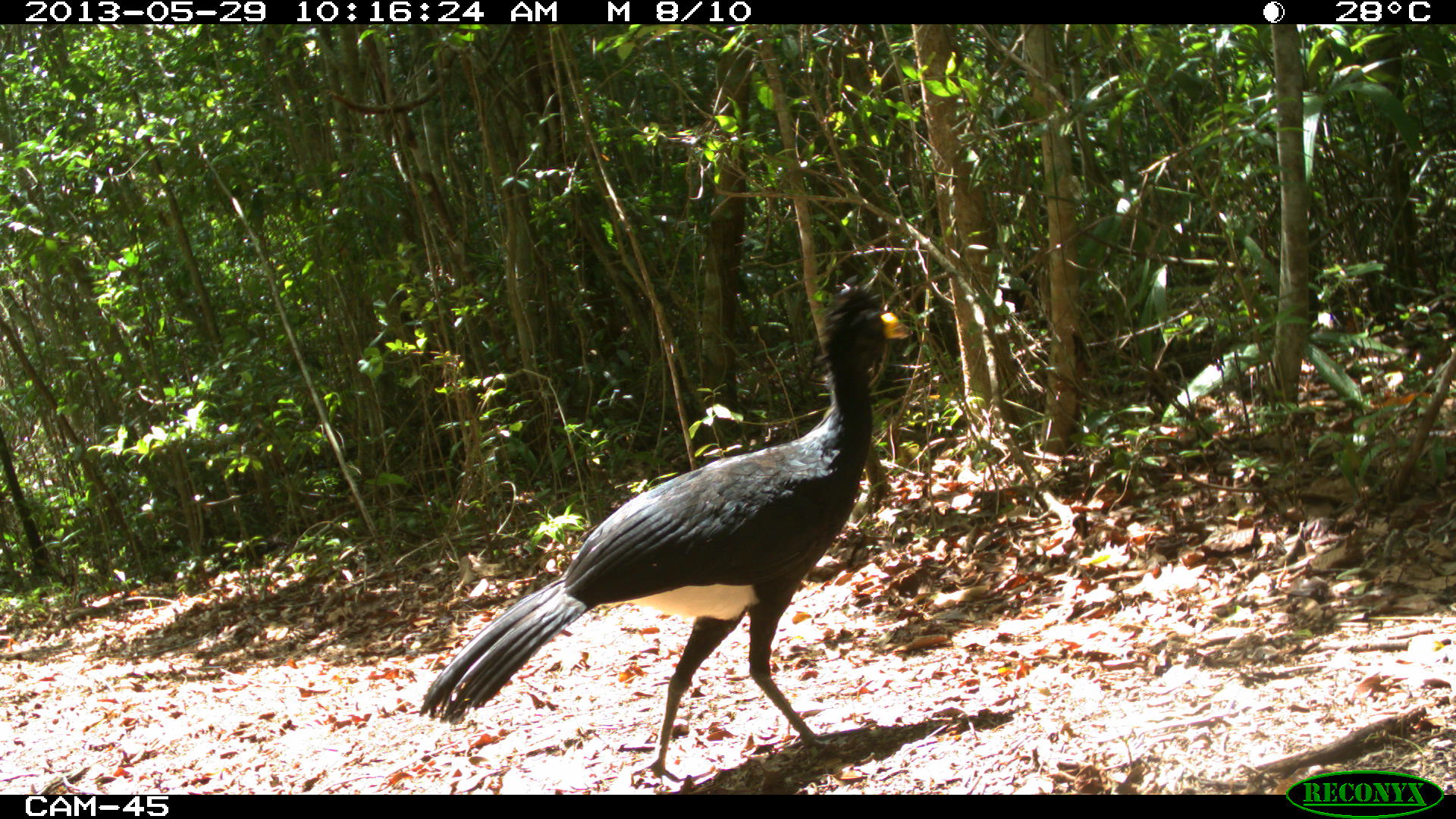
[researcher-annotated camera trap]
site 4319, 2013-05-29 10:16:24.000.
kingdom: Animalia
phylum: Chordata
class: Aves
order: Galliformes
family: Cracidae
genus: Crax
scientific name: Crax rubra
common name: great curassow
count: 1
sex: male